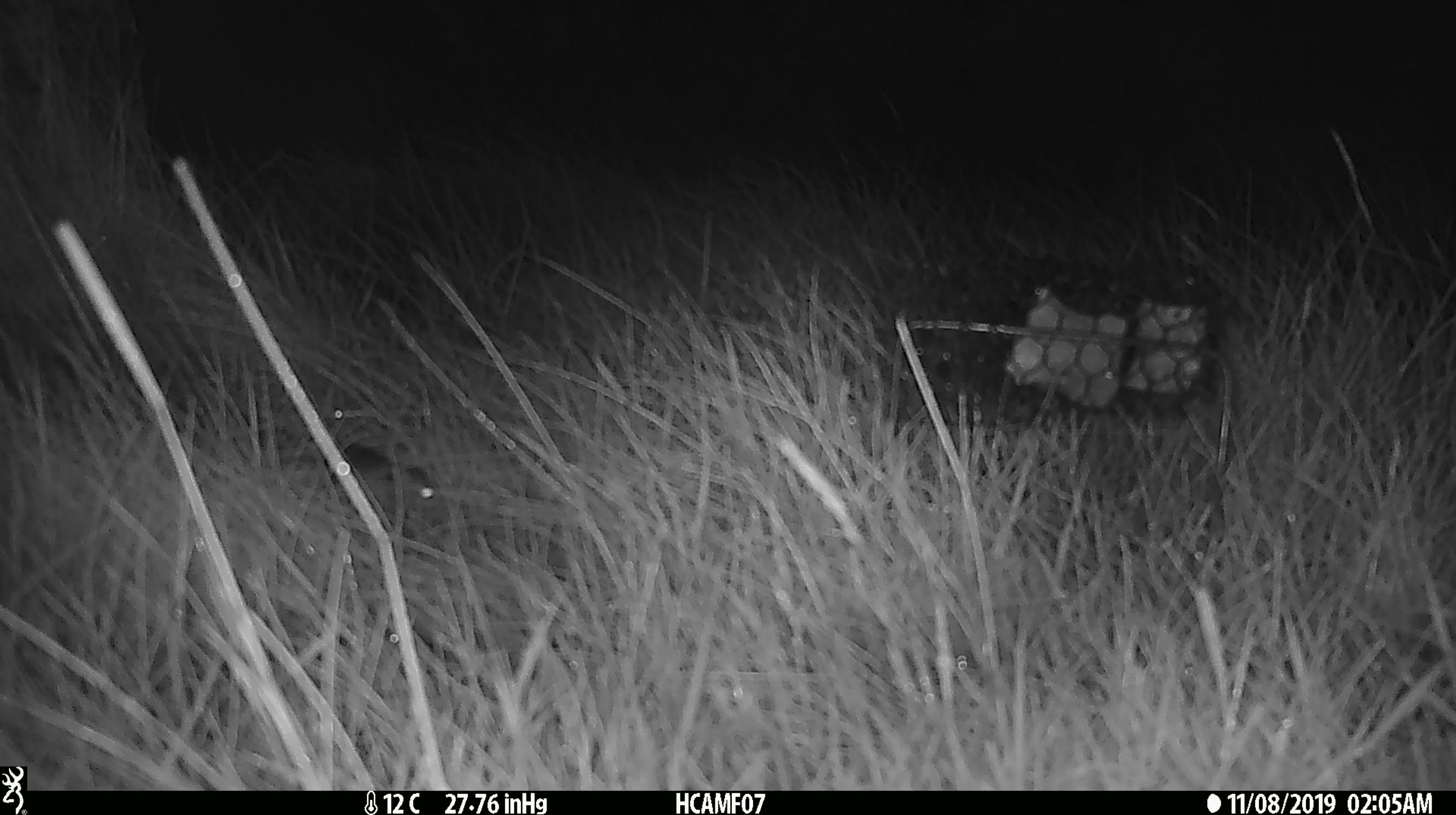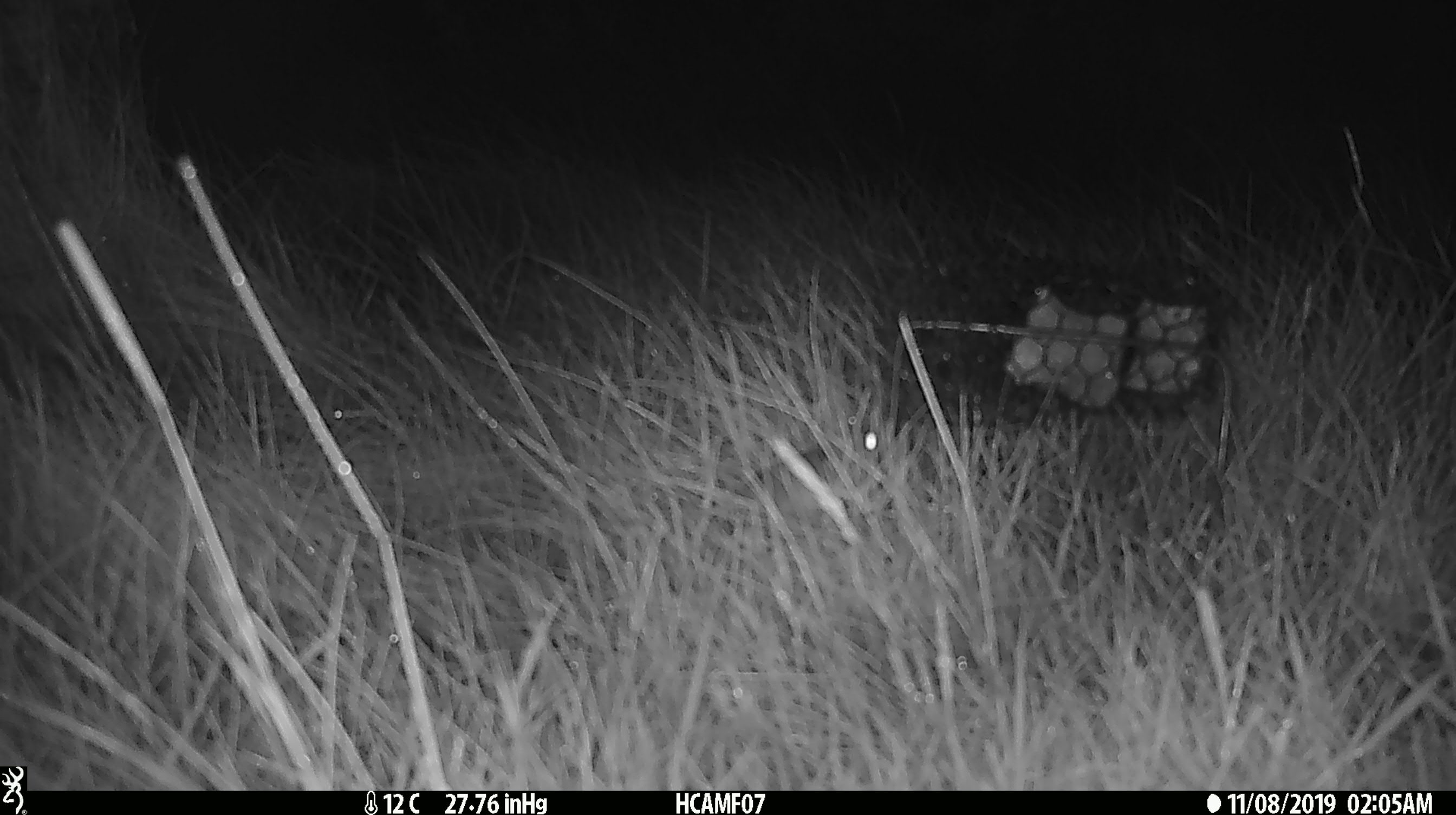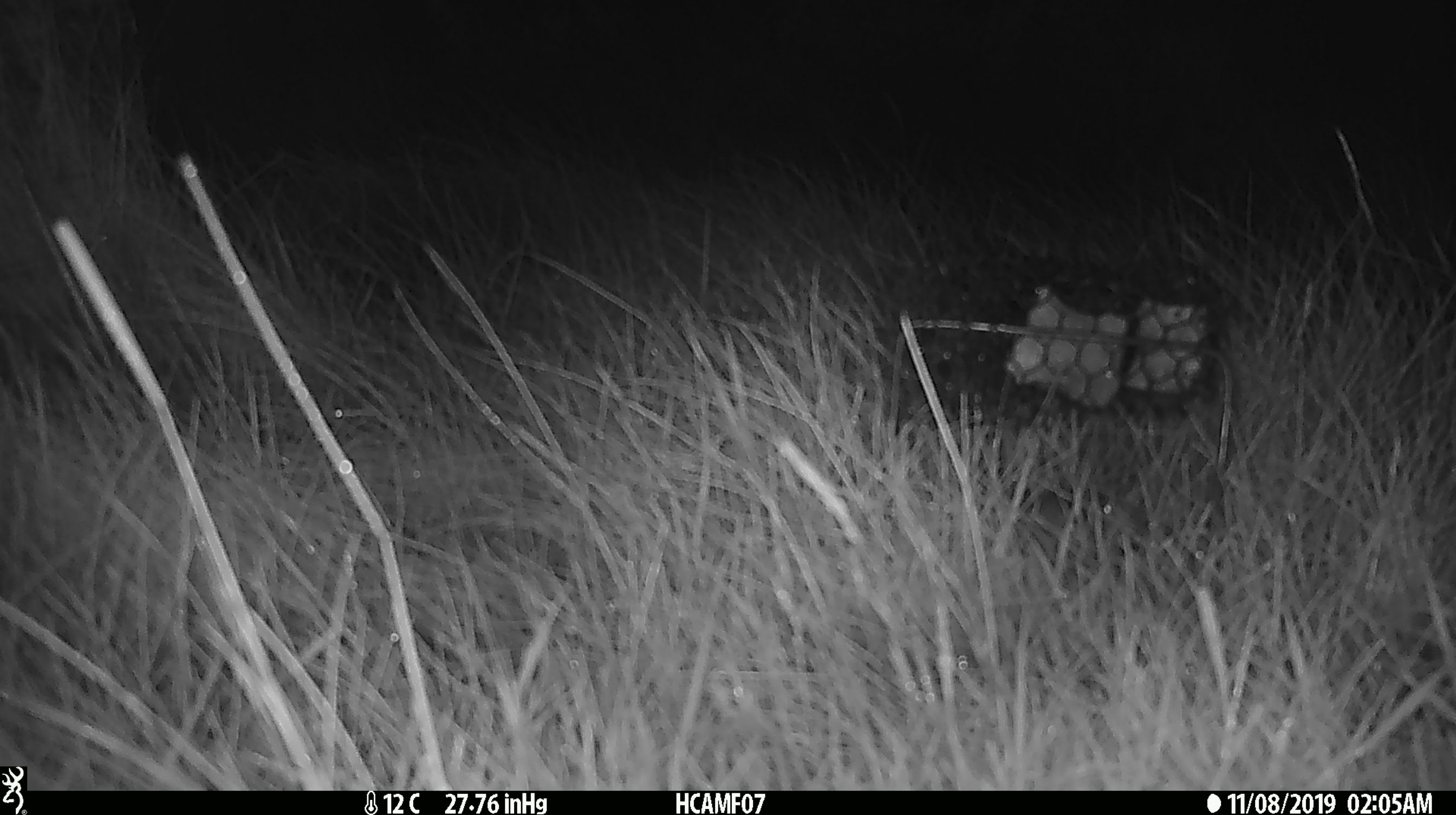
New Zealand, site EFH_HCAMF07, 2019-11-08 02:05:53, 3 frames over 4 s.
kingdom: Animalia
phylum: Chordata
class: Mammalia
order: Rodentia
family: Muridae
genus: Mus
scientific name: Mus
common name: mouse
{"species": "mouse (Mus)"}